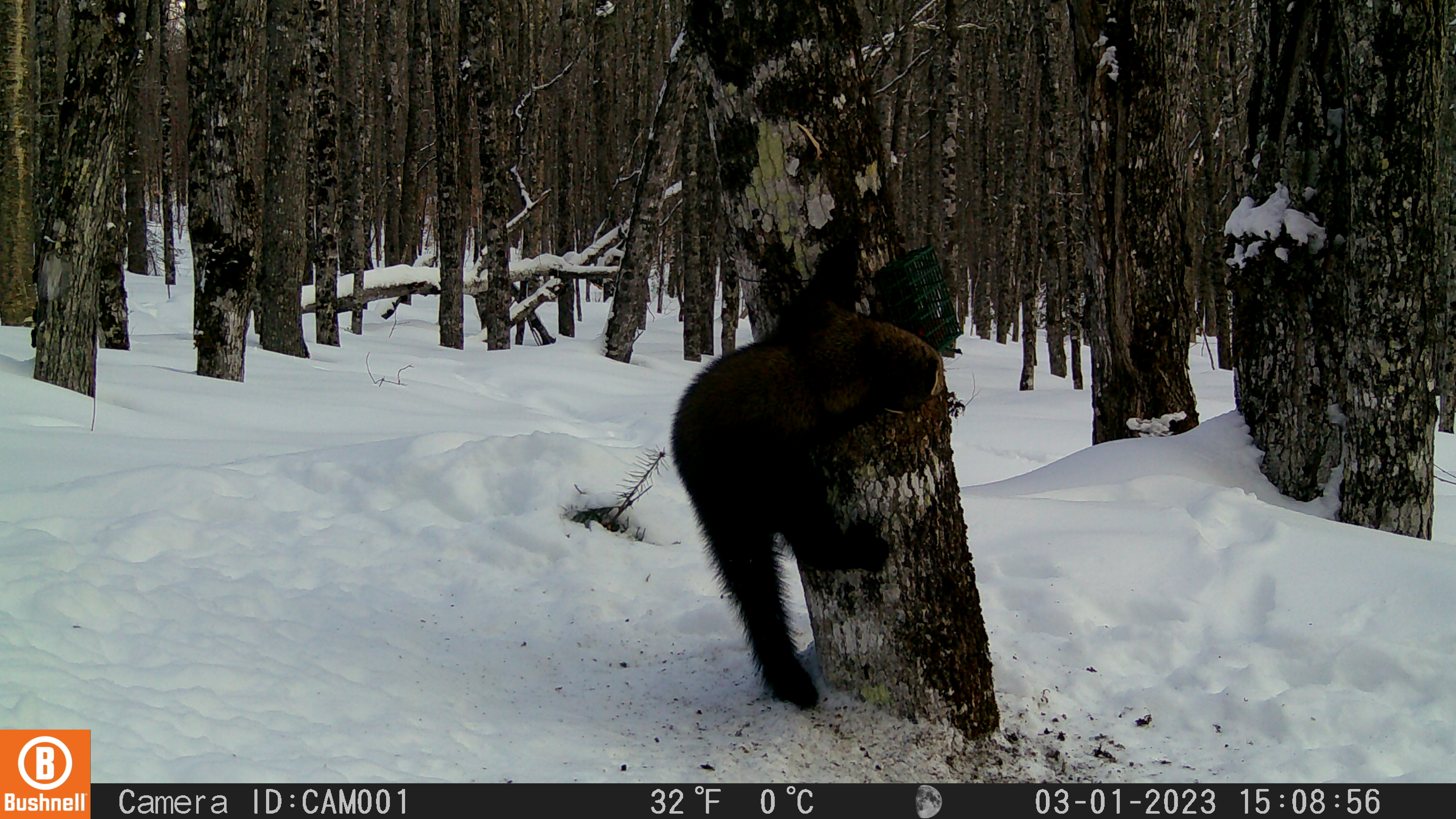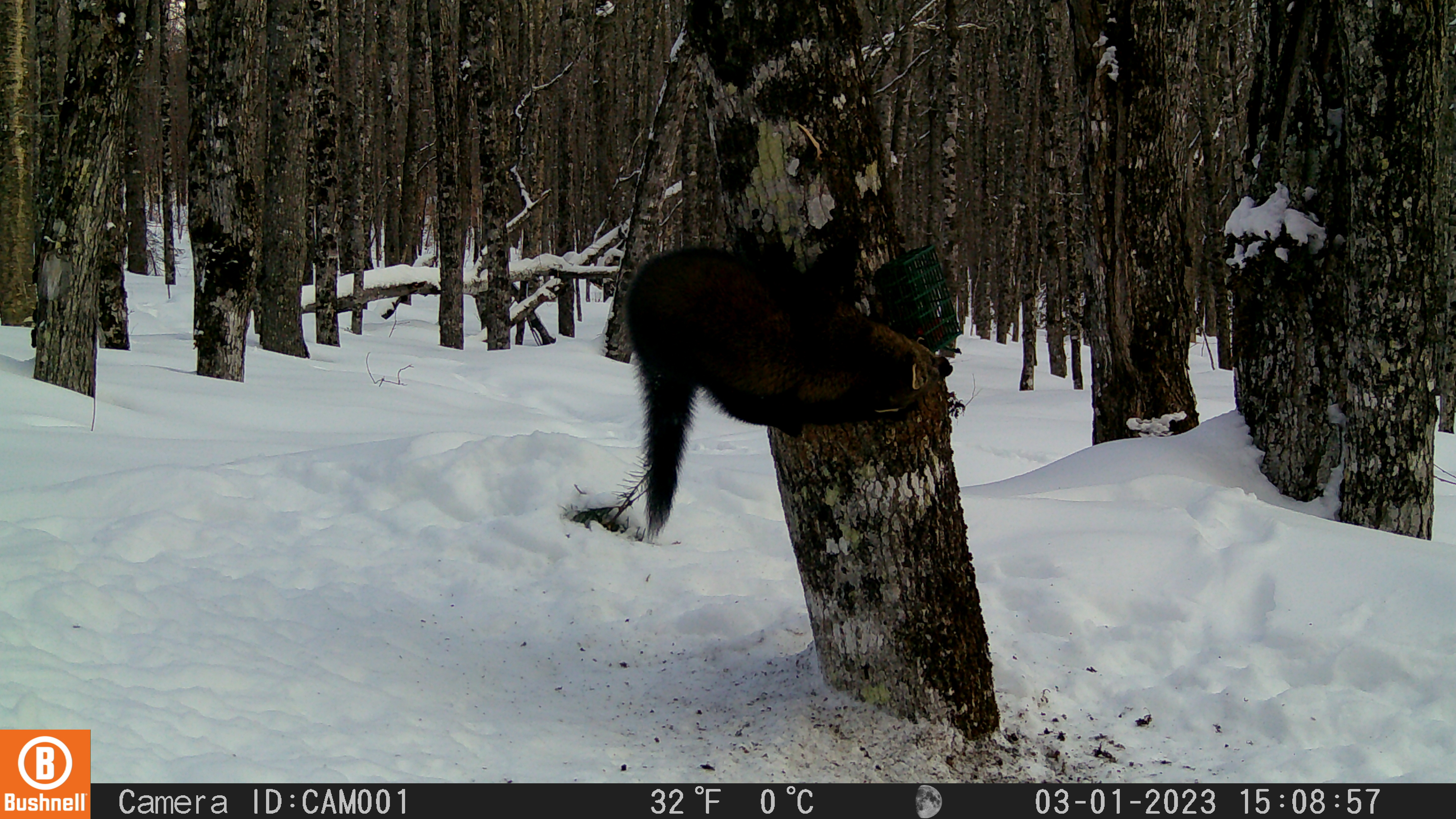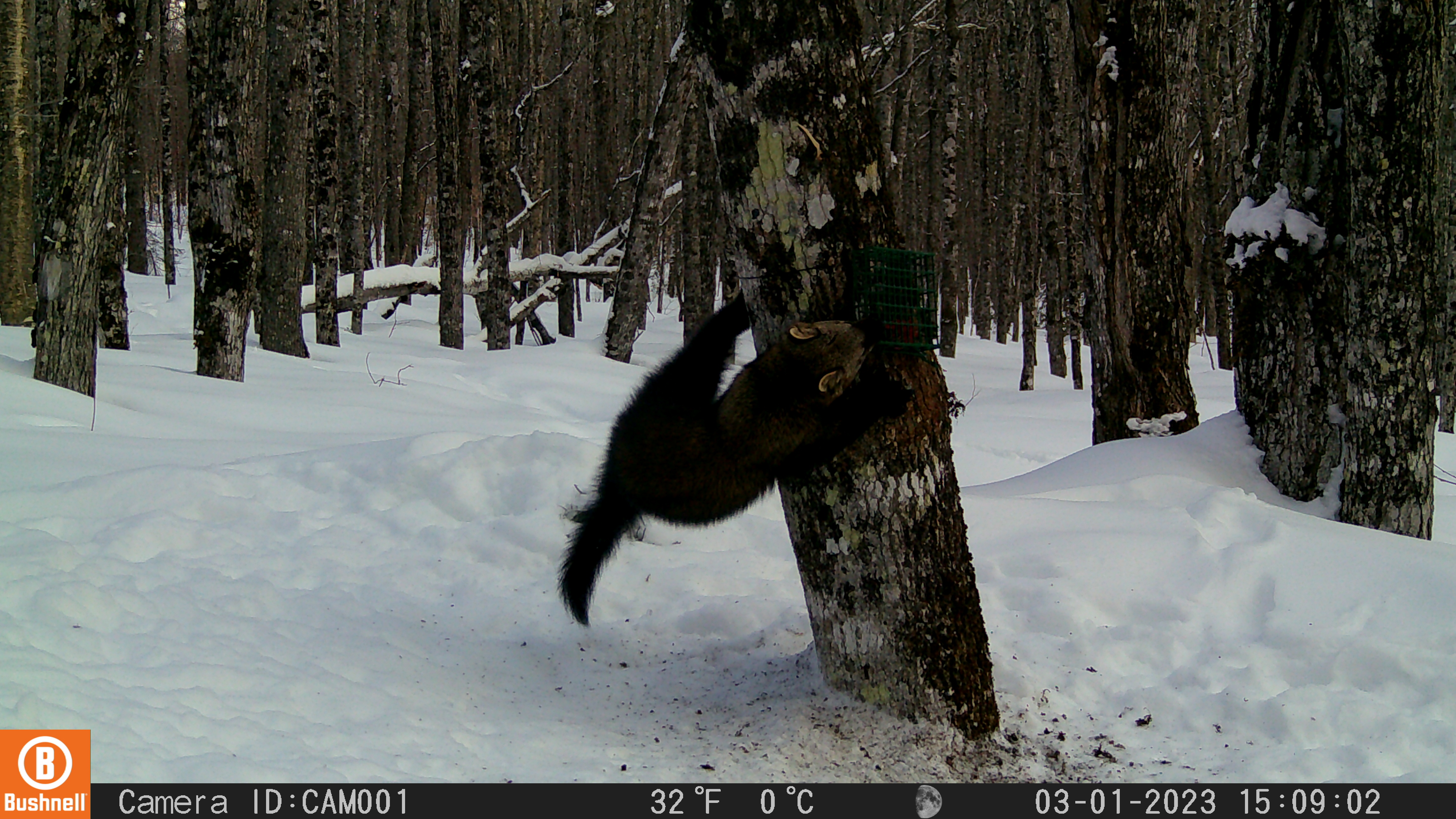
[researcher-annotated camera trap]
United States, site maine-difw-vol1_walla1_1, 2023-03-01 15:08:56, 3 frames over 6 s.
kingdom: Animalia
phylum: Chordata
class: Mammalia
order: Carnivora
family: Mustelidae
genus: Pekania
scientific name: Pekania pennanti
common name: fisher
Fisher (Pekania pennanti).